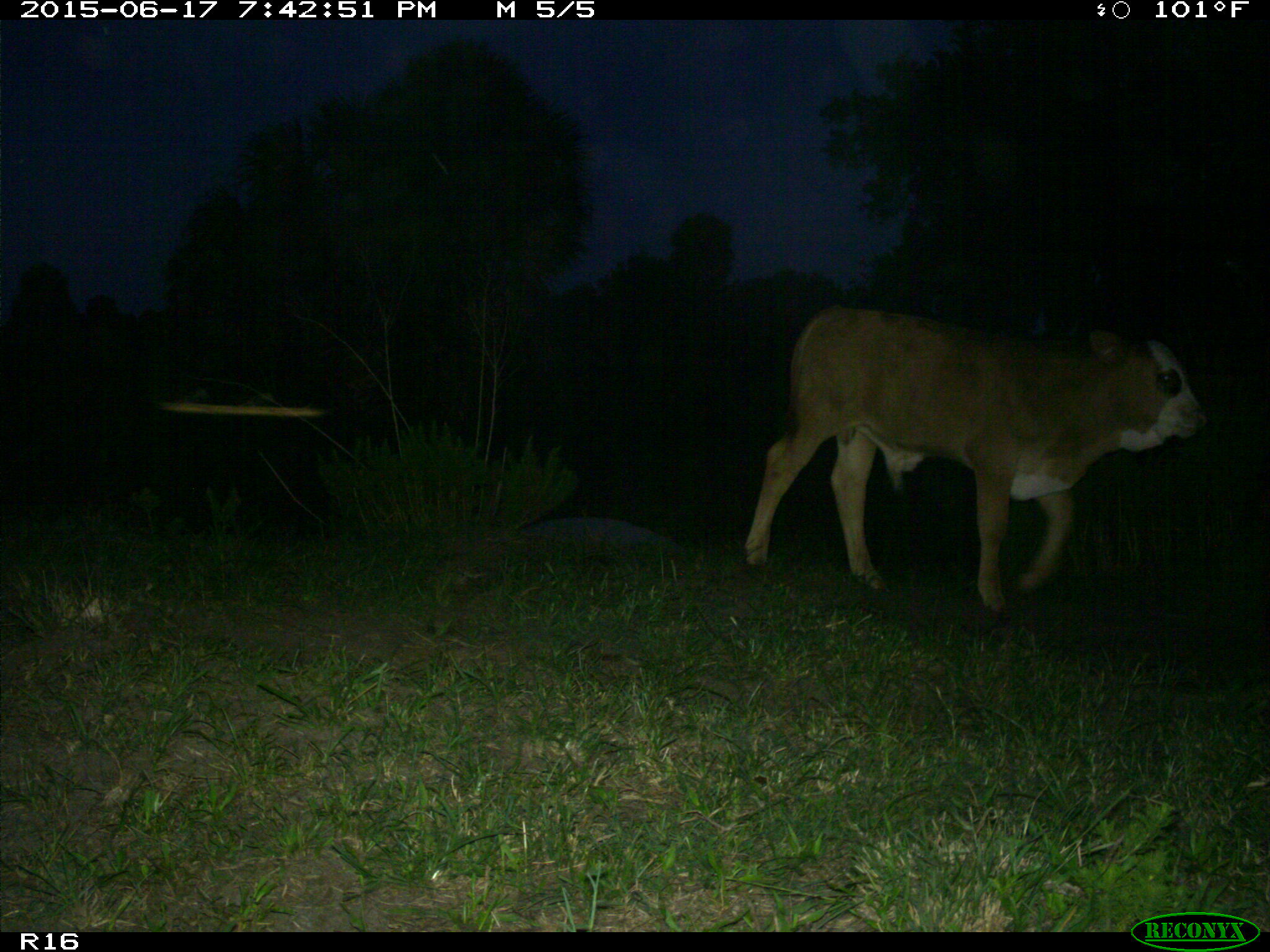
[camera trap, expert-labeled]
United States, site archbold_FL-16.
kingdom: Animalia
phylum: Chordata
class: Mammalia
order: Artiodactyla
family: Bovidae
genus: Bos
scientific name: Bos taurus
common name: domestic cow